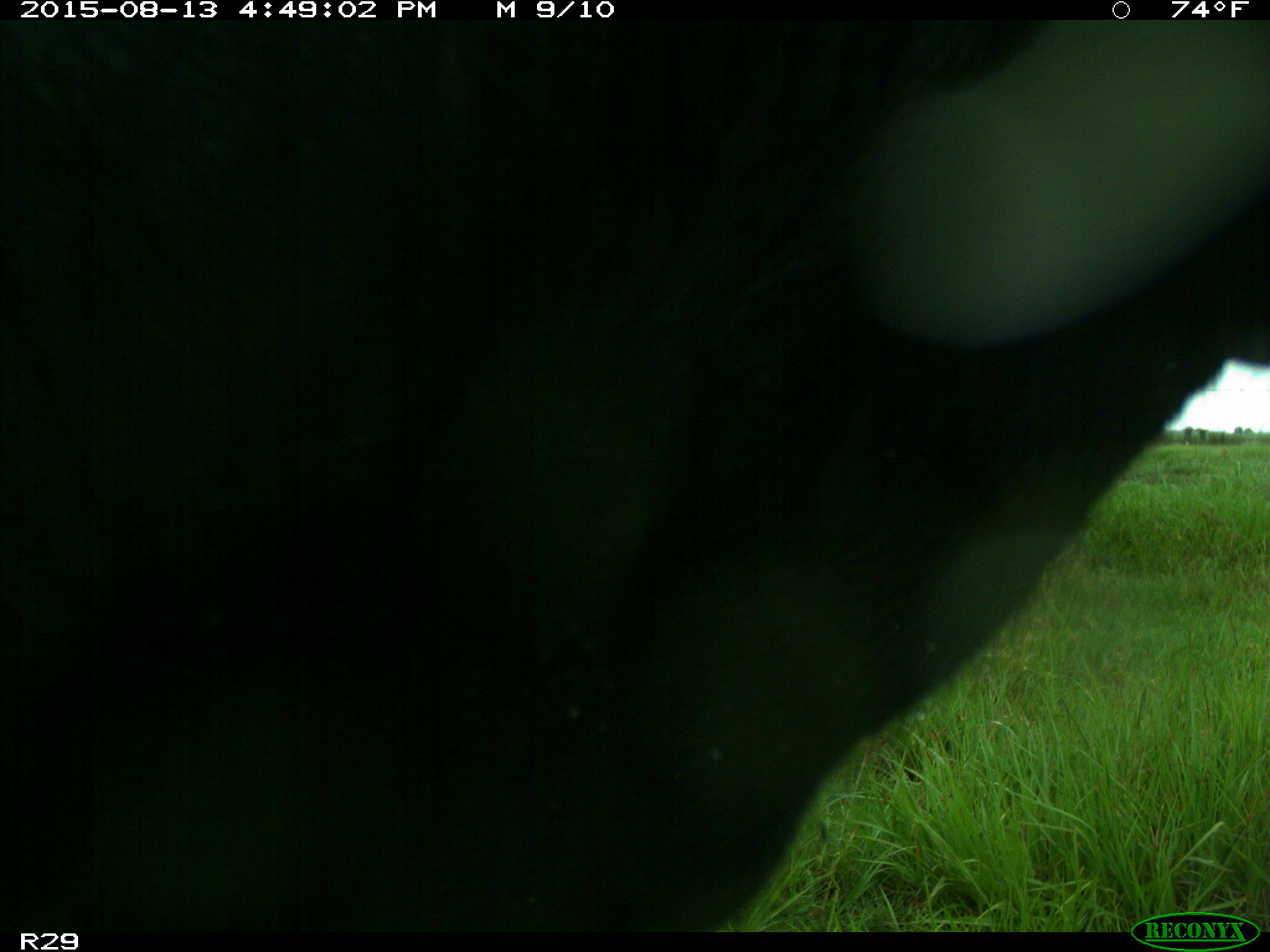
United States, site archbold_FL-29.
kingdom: Animalia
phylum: Chordata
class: Mammalia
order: Artiodactyla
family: Bovidae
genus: Bos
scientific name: Bos taurus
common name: domestic cow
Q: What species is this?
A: Bos taurus (domestic cow).